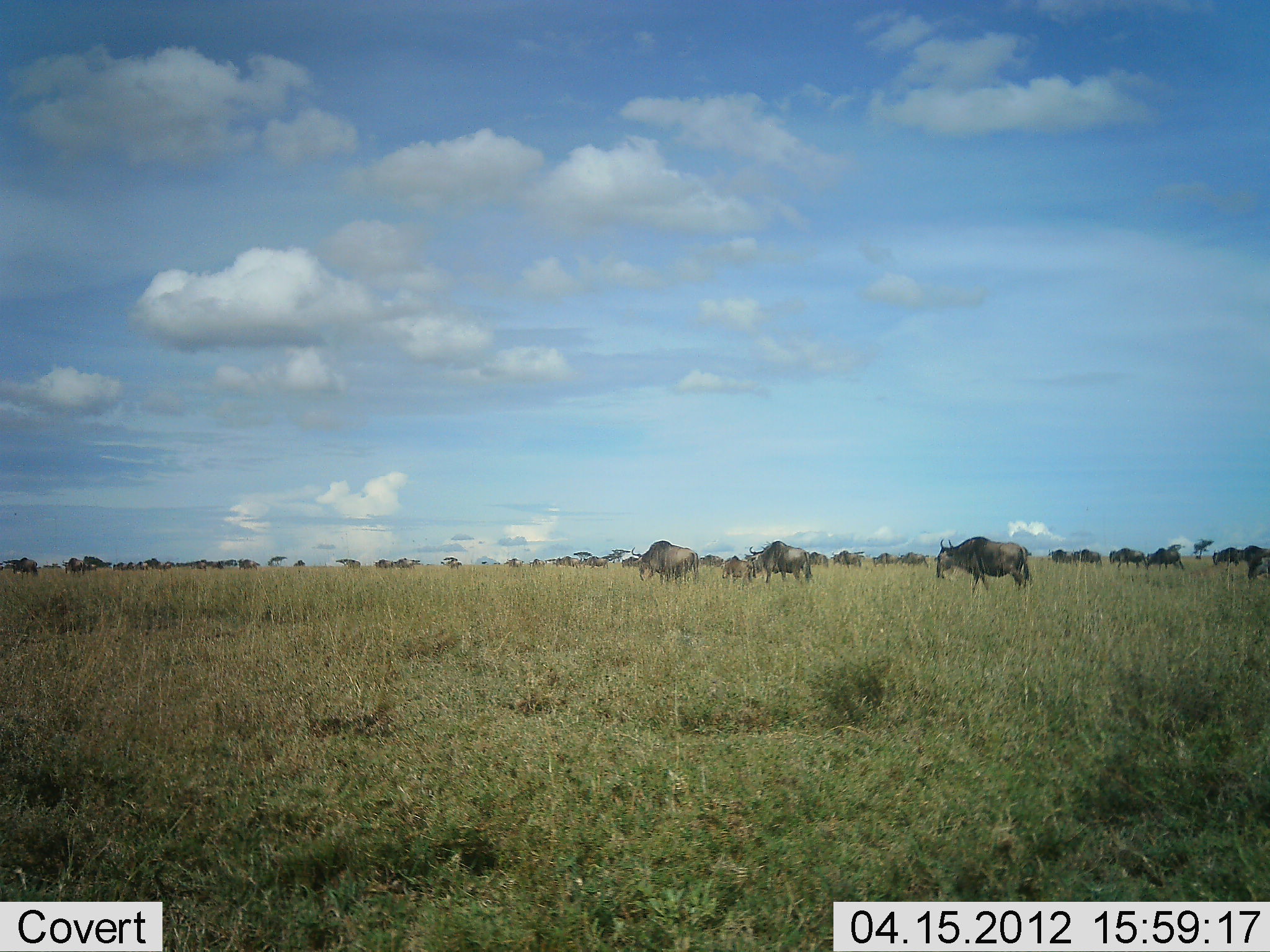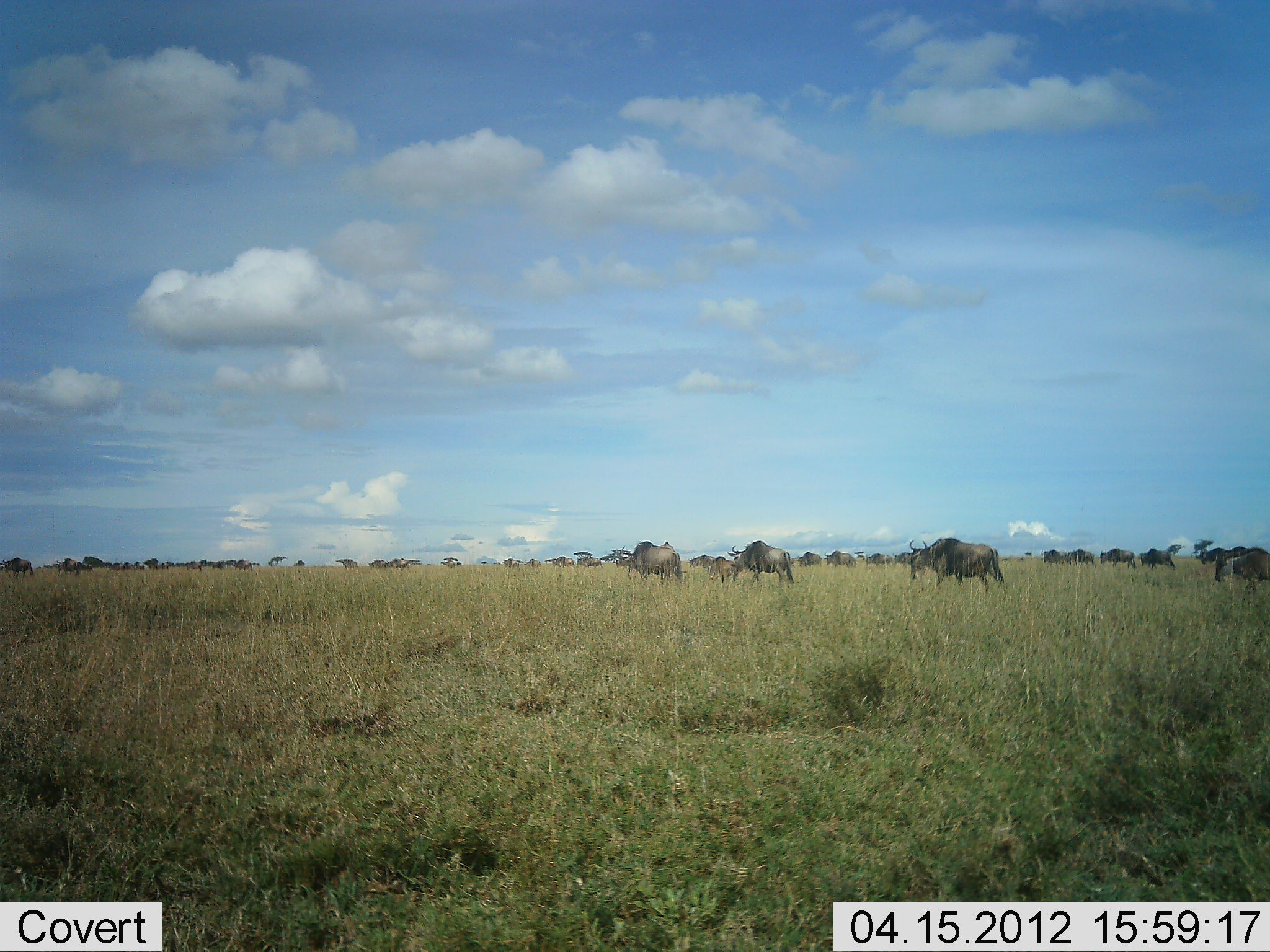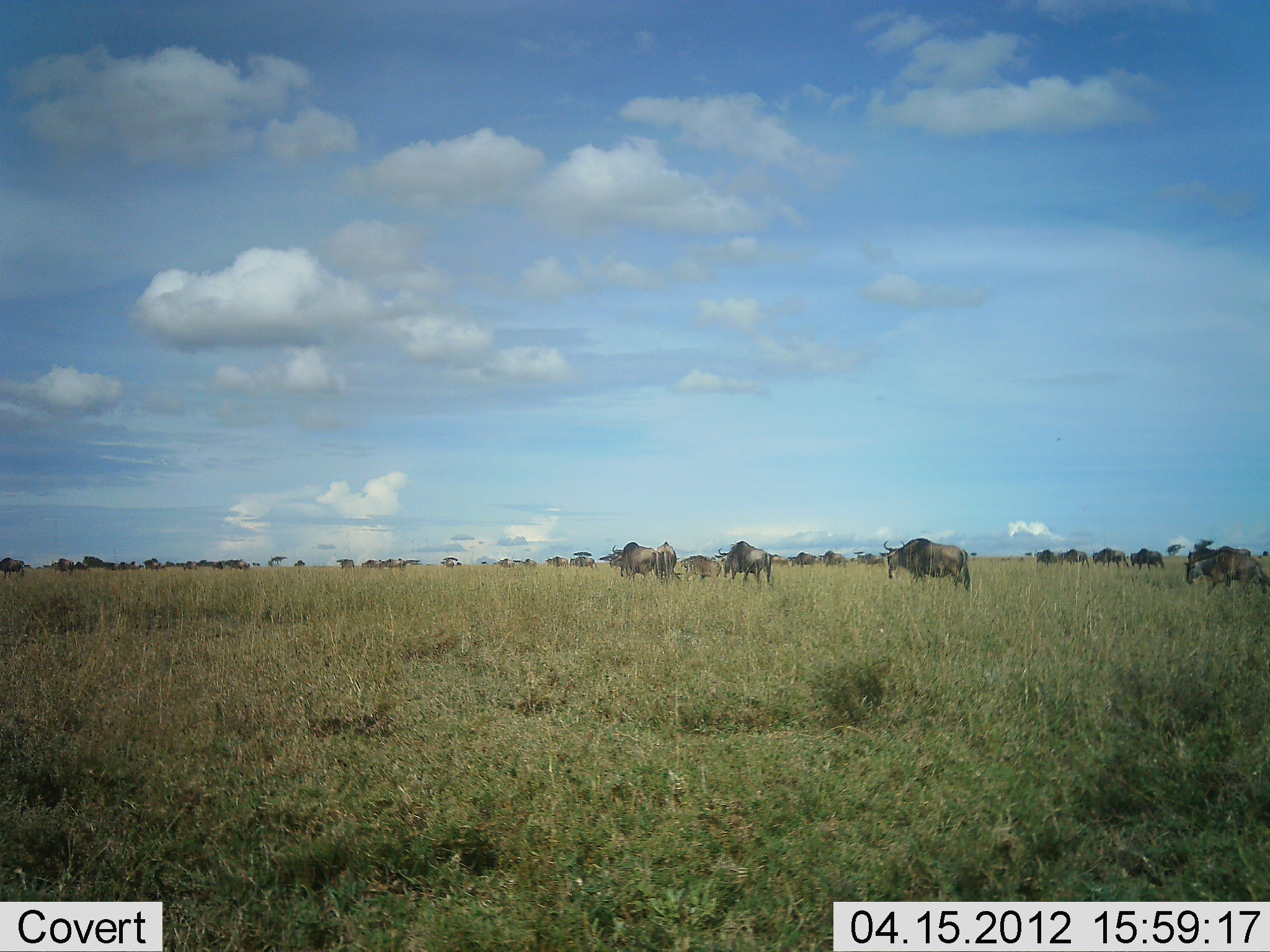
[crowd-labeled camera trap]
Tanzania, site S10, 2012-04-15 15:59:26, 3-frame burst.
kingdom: Animalia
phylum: Chordata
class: Mammalia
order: Artiodactyla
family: Bovidae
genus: Connochaetes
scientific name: Connochaetes taurinus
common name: blue wildebeest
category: wildebeest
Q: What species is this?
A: Wildebeest (blue wildebeest) (Connochaetes taurinus).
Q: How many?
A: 11-50.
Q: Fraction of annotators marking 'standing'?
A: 7%.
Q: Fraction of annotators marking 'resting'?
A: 7%.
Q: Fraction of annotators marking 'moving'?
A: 97%.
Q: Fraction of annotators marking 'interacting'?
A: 3%.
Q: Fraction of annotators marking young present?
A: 14%.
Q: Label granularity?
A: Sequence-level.